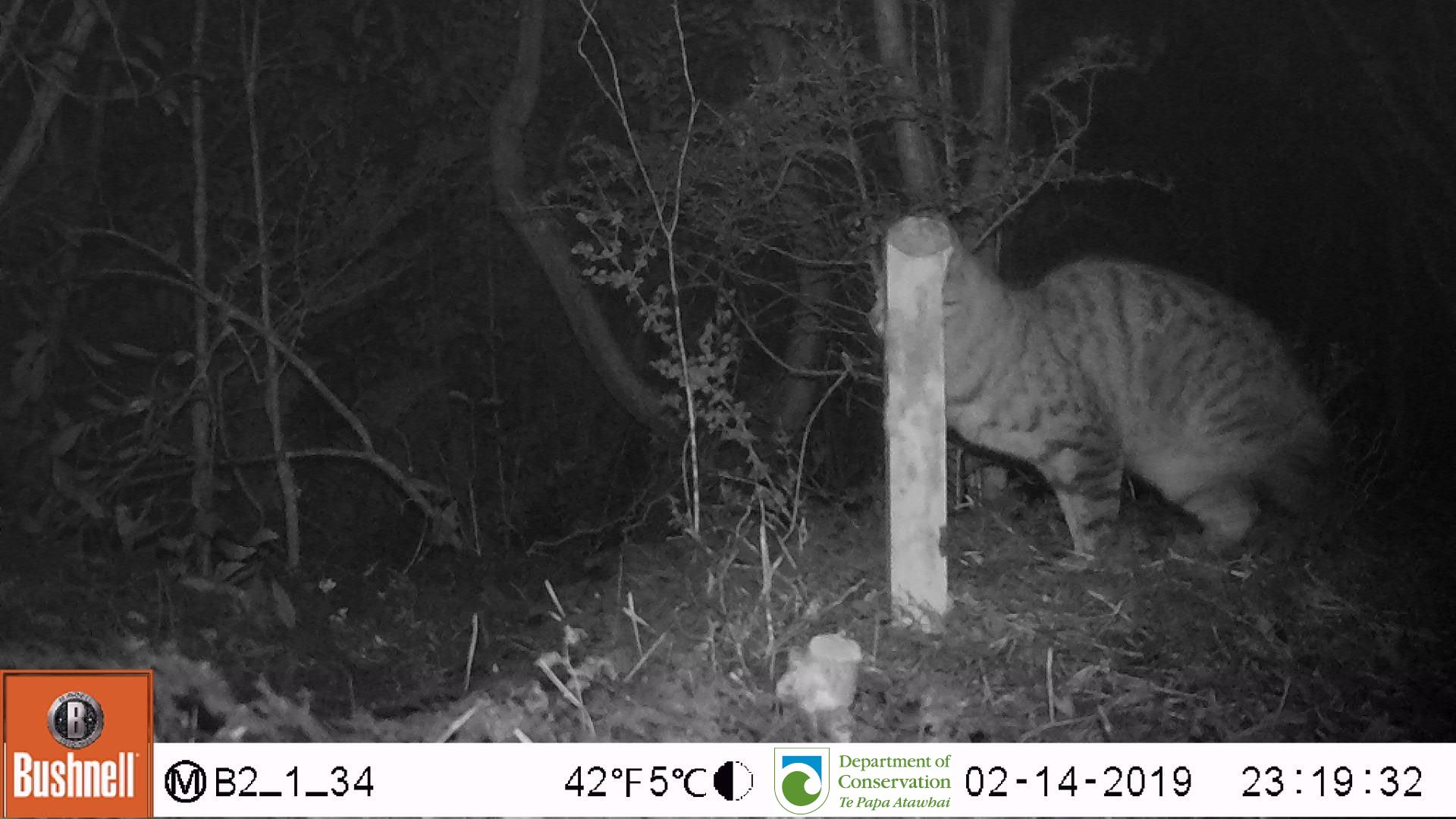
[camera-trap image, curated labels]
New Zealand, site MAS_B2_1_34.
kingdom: Animalia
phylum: Chordata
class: Mammalia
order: Carnivora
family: Felidae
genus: Felis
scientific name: Felis catus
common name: domestic cat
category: cat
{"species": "cat (domestic cat) (Felis catus)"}